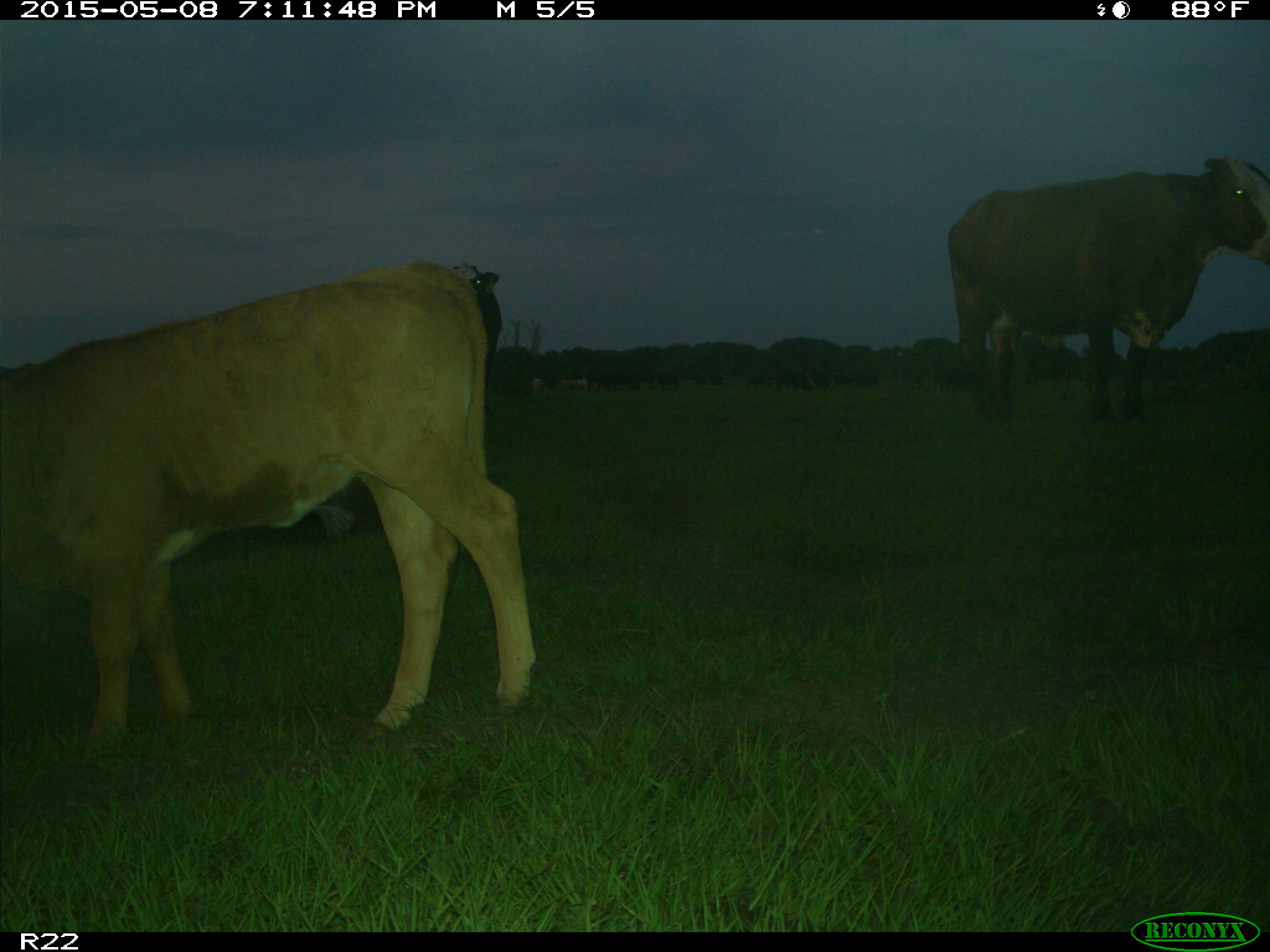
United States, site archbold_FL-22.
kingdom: Animalia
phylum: Chordata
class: Mammalia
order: Artiodactyla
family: Bovidae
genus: Bos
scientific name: Bos taurus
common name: domestic cow